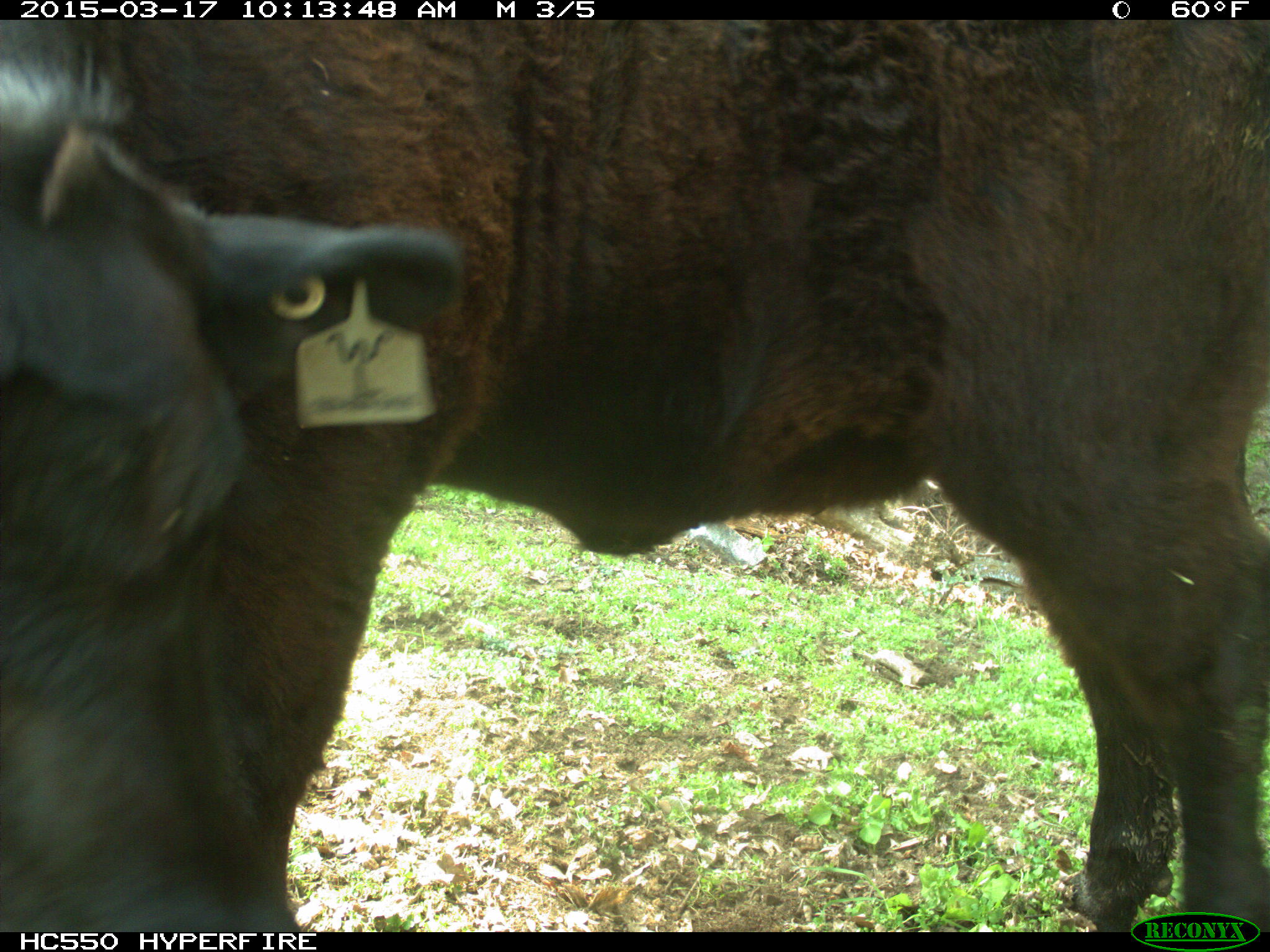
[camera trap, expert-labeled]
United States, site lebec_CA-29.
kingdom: Animalia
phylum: Chordata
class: Mammalia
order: Artiodactyla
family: Bovidae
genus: Bos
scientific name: Bos taurus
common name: domestic cow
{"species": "Bos taurus (domestic cow)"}